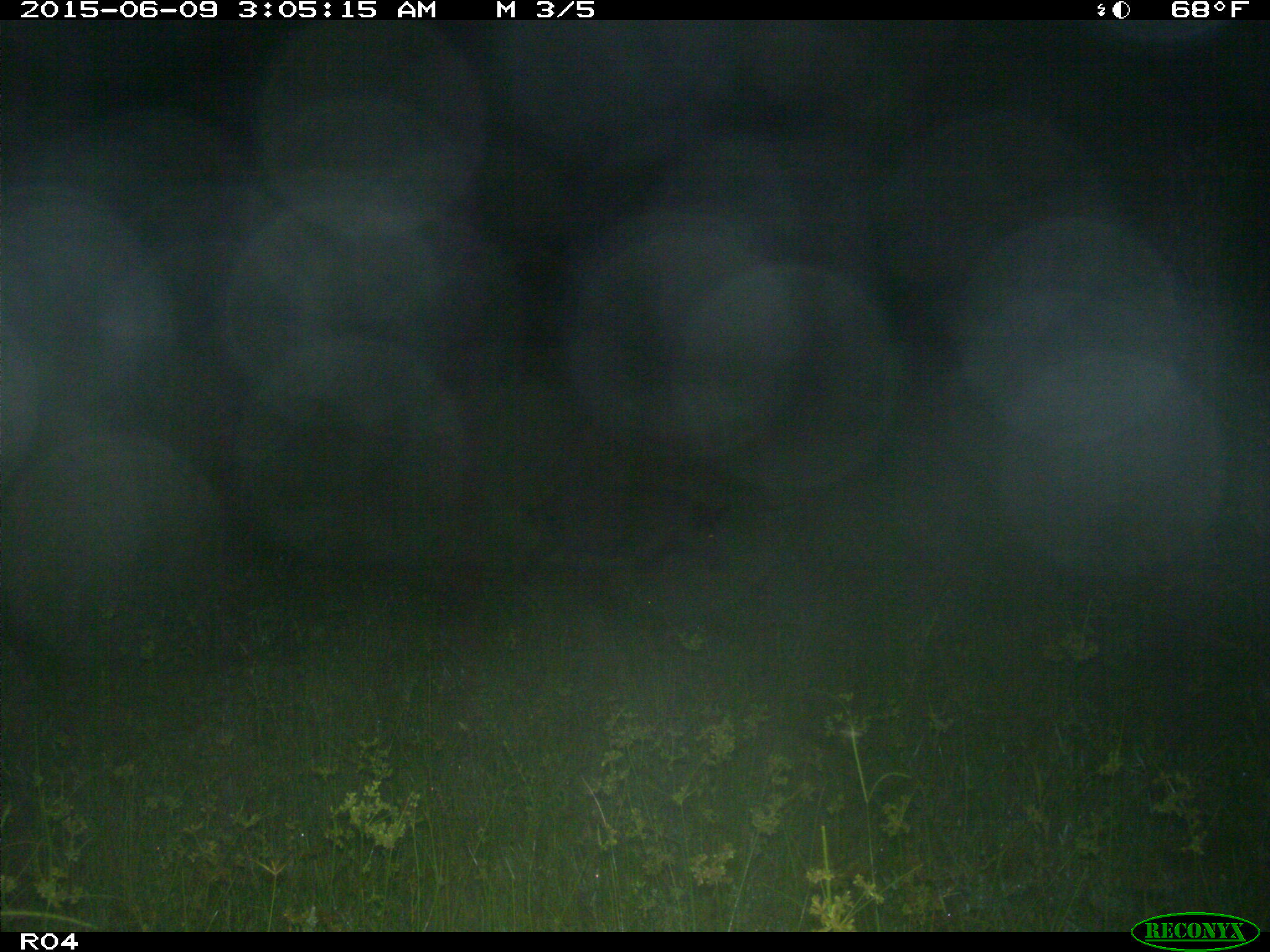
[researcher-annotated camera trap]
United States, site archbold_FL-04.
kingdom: Animalia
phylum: Chordata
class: Mammalia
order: Artiodactyla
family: Suidae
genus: Sus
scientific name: Sus scrofa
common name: wild boar